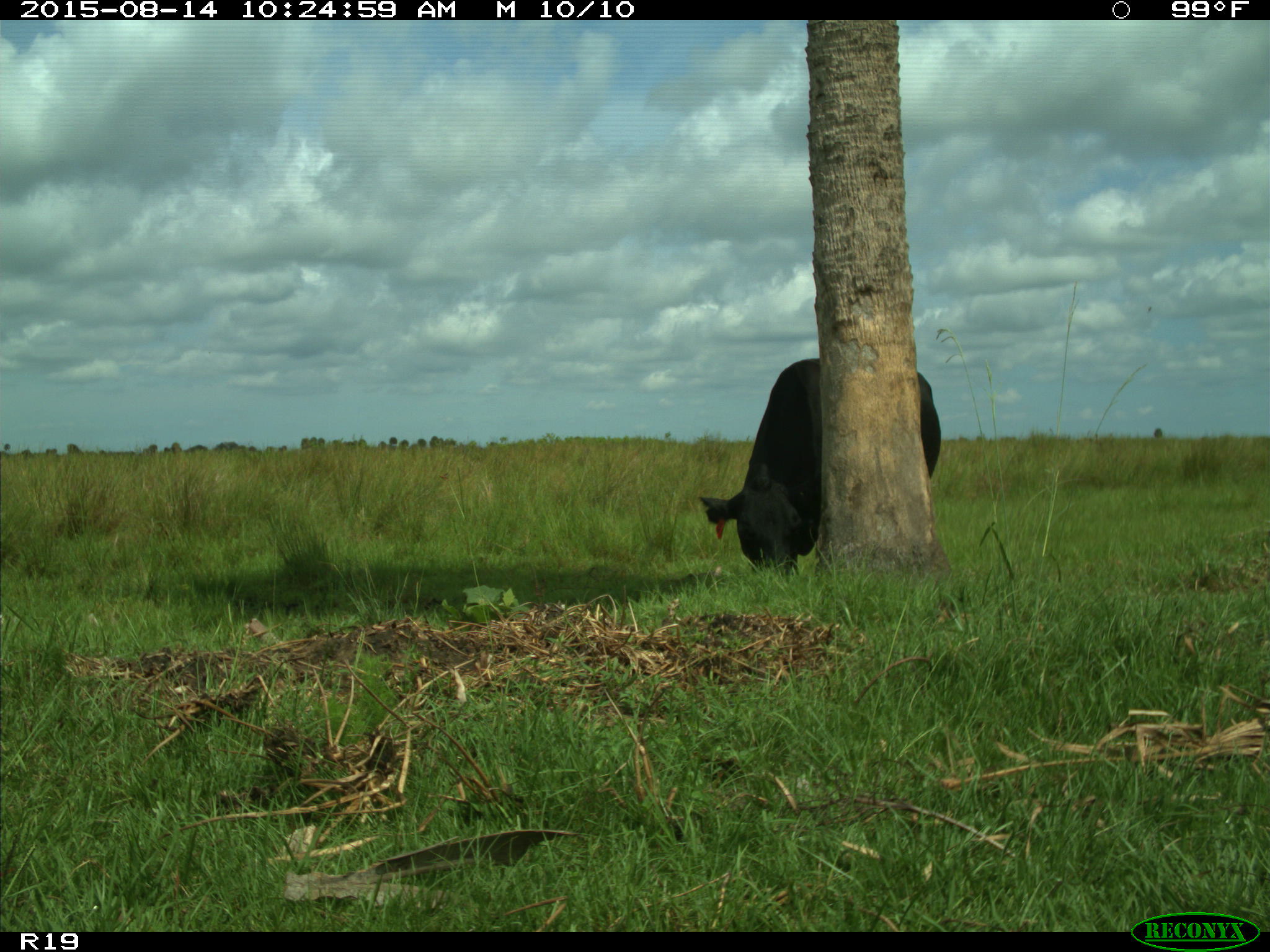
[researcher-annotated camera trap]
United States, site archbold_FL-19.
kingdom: Animalia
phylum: Chordata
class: Mammalia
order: Artiodactyla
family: Bovidae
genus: Bos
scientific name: Bos taurus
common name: domestic cow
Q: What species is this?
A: Bos taurus (domestic cow).